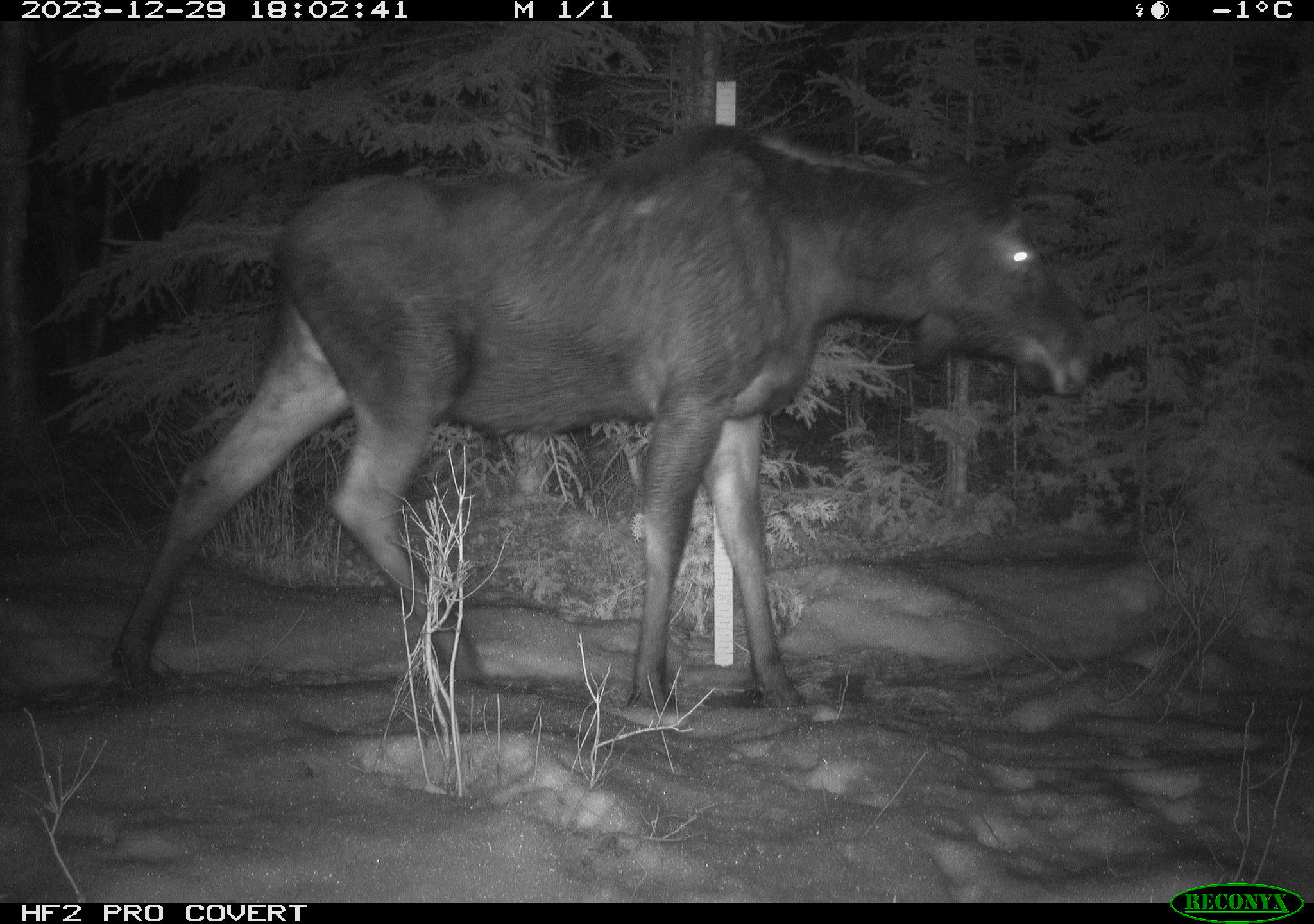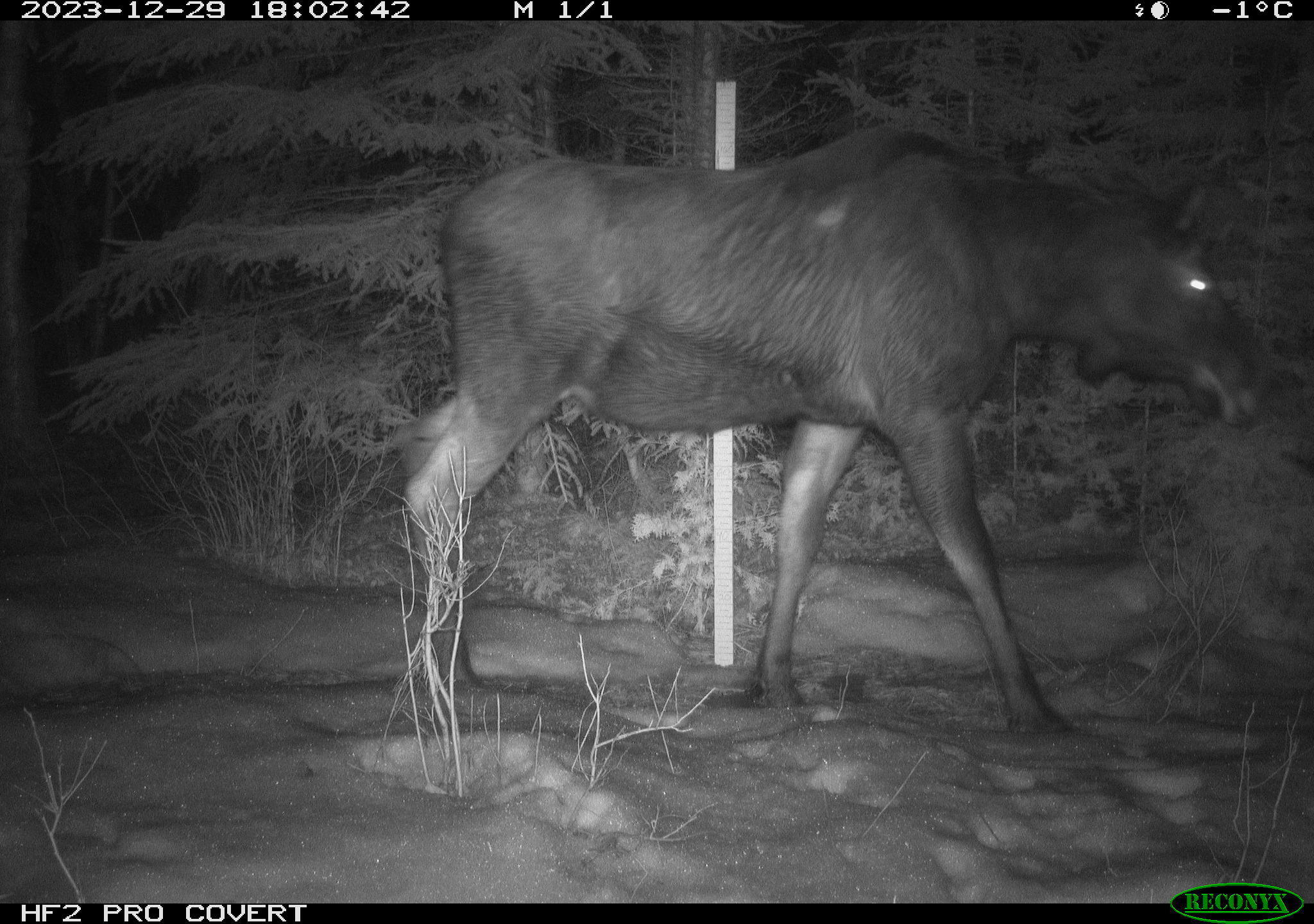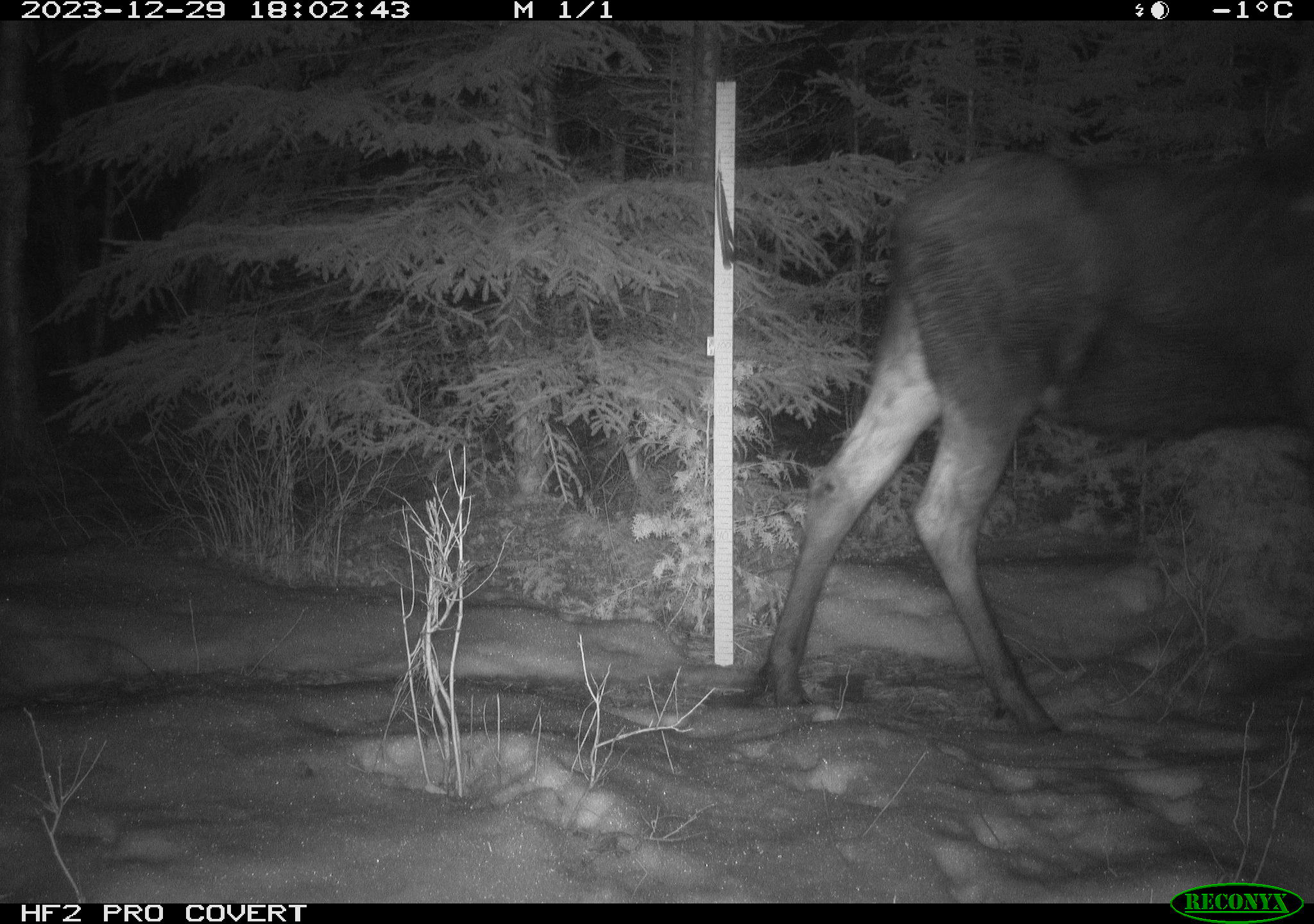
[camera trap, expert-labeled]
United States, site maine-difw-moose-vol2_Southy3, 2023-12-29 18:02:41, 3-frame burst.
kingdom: Animalia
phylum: Chordata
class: Mammalia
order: Artiodactyla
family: Cervidae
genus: Alces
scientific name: Alces alces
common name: moose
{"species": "moose (Alces alces)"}